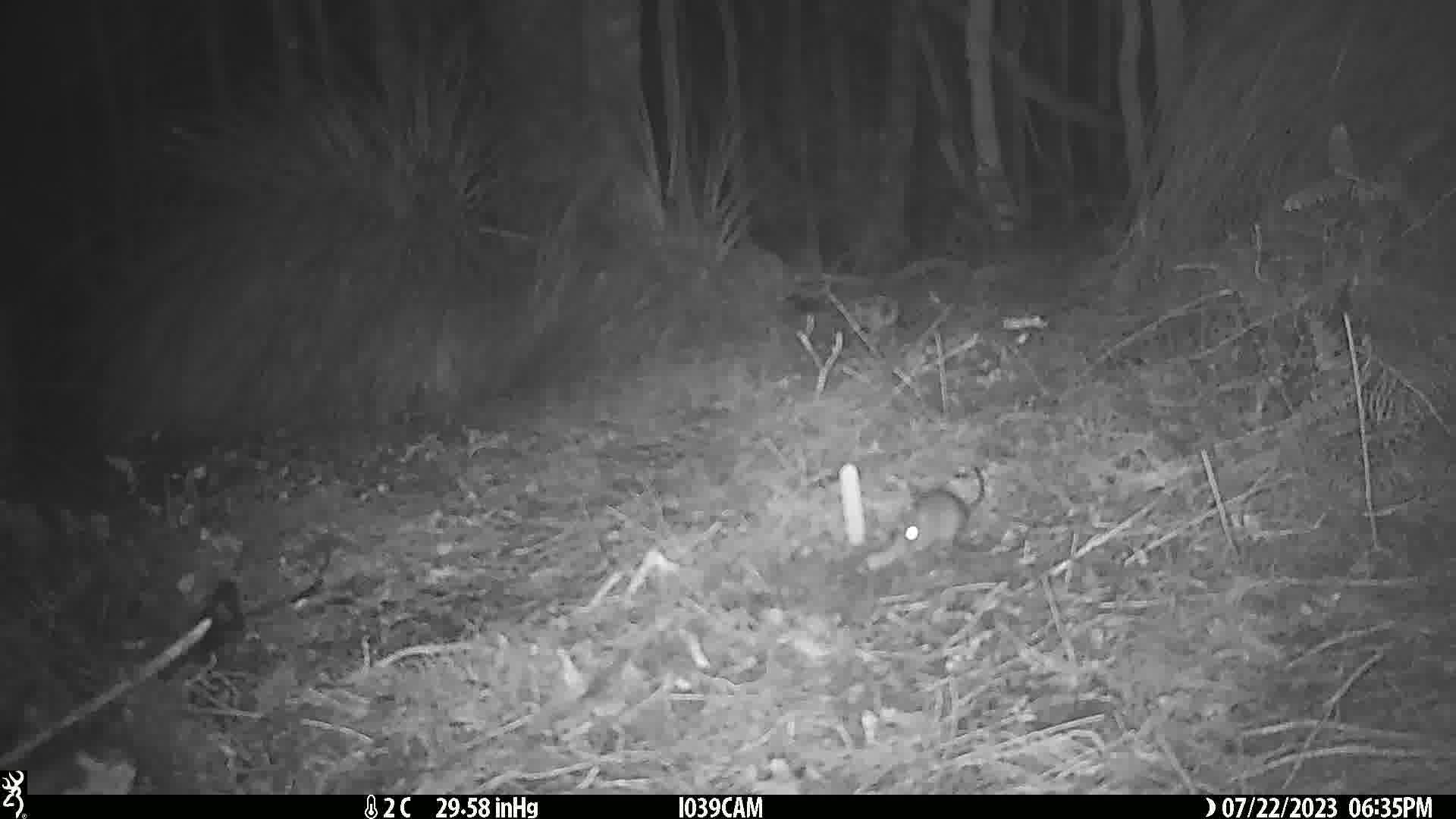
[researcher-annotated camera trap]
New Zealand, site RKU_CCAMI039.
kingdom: Animalia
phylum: Chordata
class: Mammalia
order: Rodentia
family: Muridae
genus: Rattus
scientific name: Rattus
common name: rat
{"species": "rat (Rattus)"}